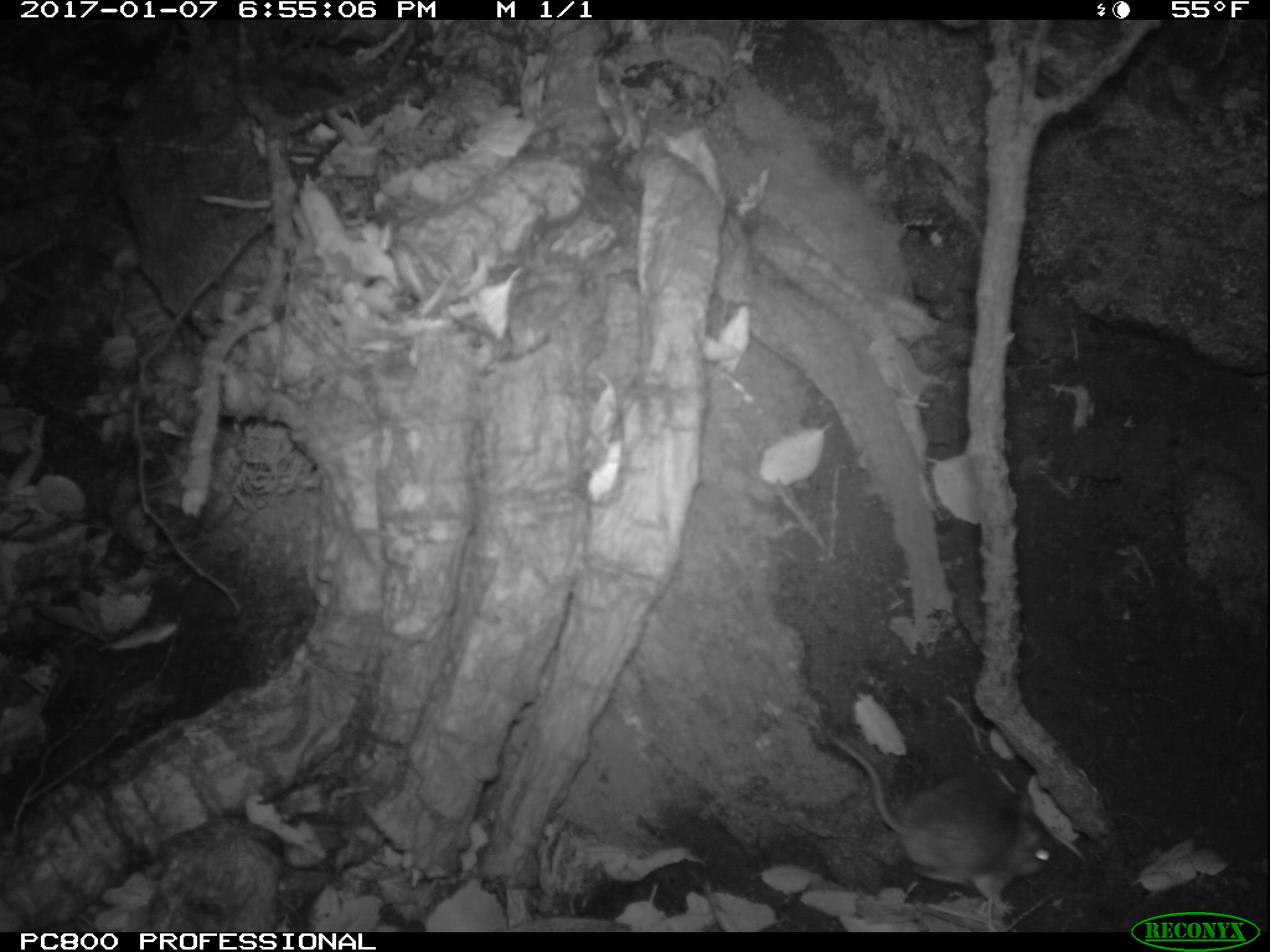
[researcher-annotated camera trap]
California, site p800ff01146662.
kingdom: Animalia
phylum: Chordata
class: Mammalia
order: Rodentia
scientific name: Rodentia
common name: rodent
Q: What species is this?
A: Rodent (Rodentia).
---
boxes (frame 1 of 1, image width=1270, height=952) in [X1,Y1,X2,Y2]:
rodent: [828,732,1055,919]